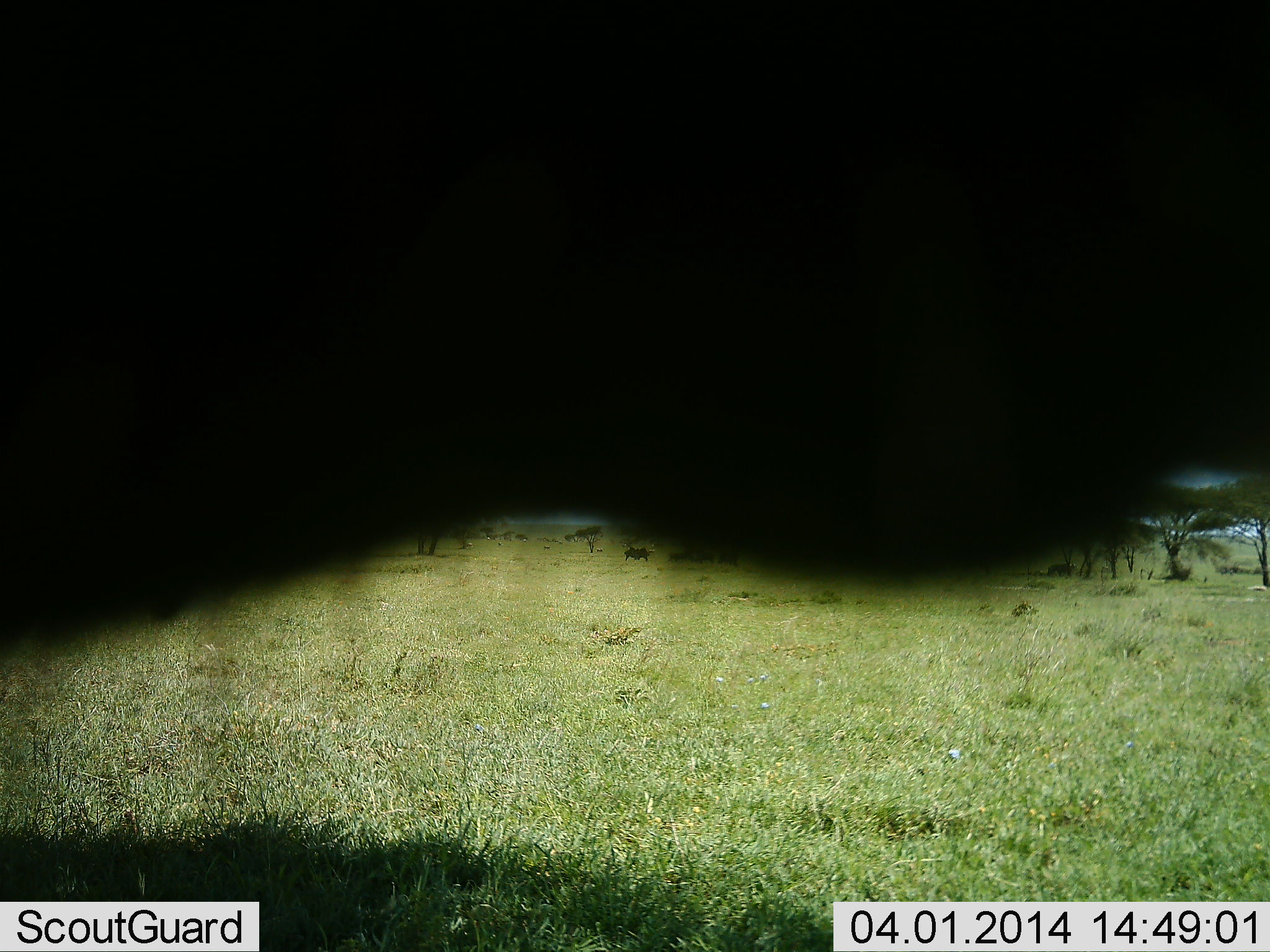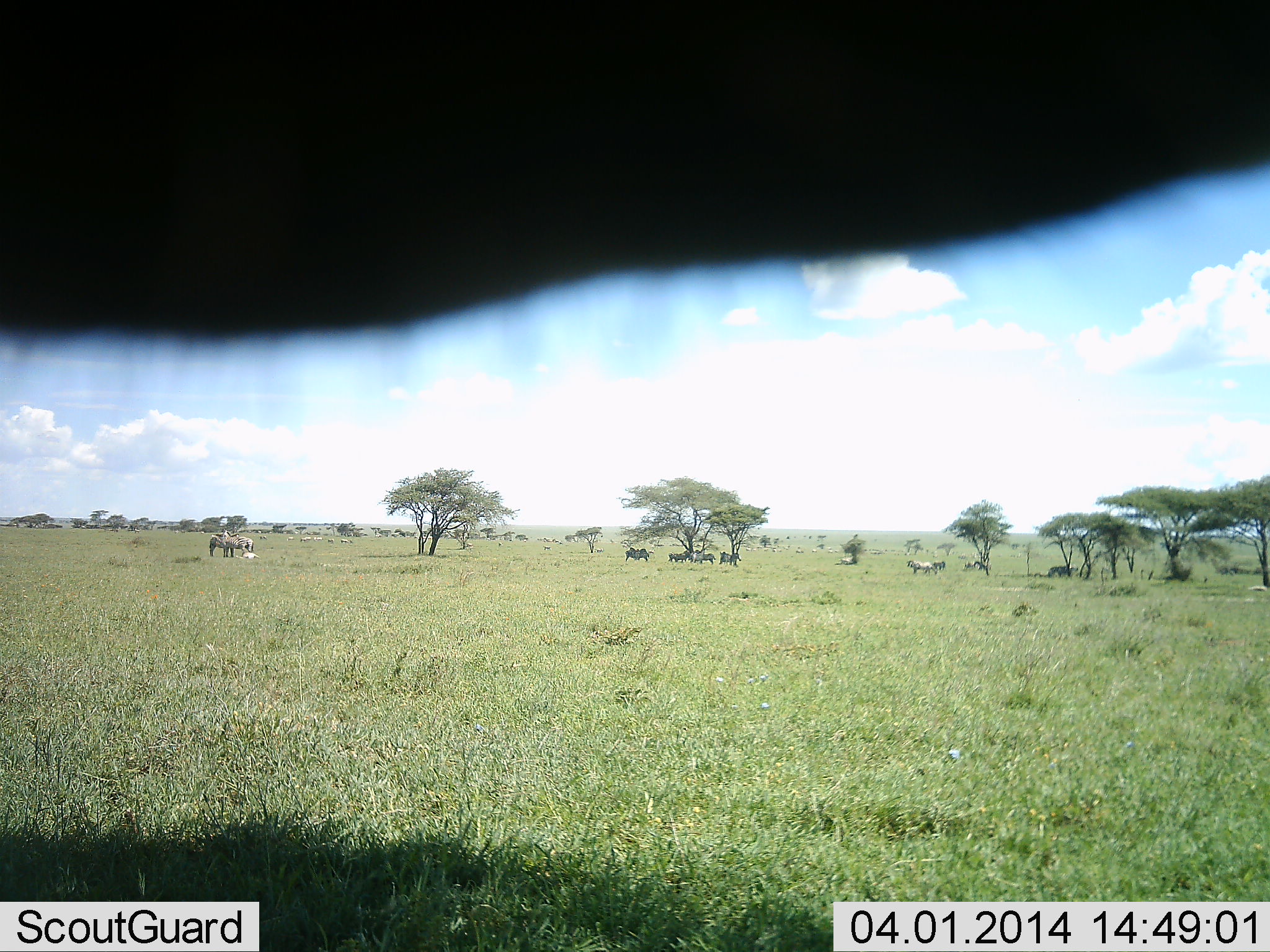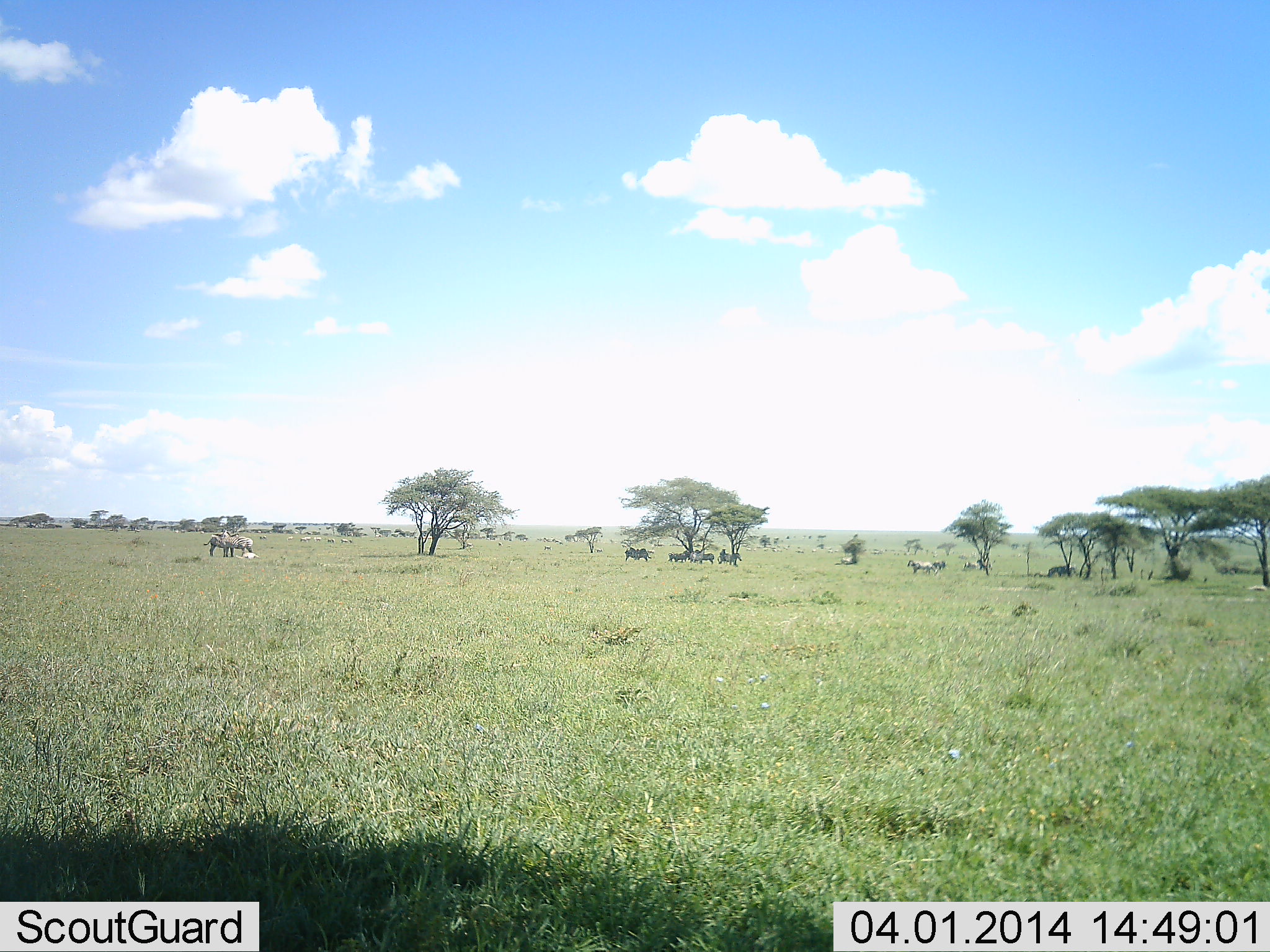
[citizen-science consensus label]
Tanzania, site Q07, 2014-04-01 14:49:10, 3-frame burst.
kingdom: Animalia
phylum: Chordata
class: Mammalia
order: Perissodactyla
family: Equidae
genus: Equus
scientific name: Equus quagga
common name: plains zebra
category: zebra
Zebra (plains zebra) (Equus quagga), count 11-50. Behavior (volunteer vote fractions): standing 69%, resting 15%, moving 15%, interacting 8%. Young present (vote fraction): 0%. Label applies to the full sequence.